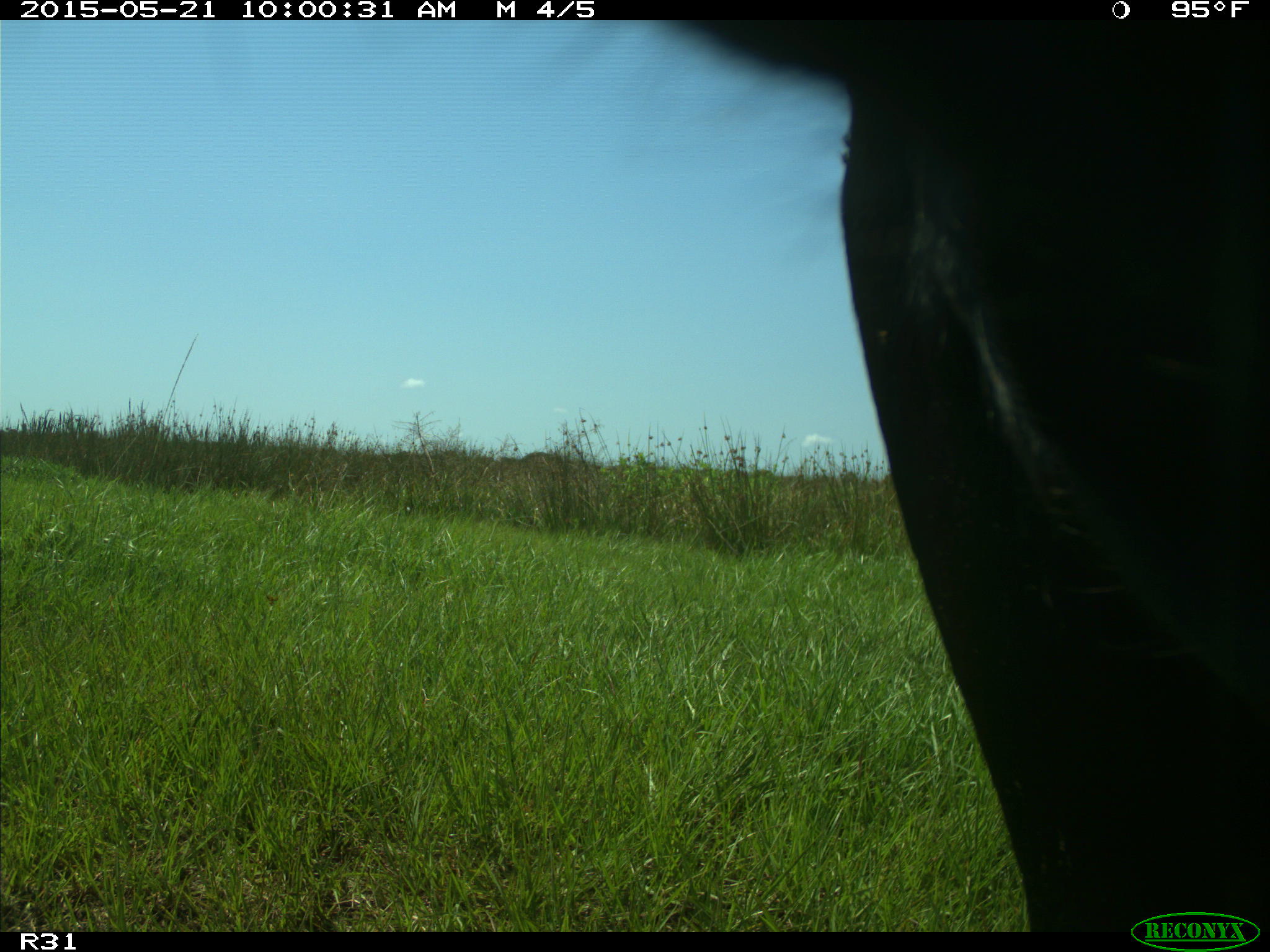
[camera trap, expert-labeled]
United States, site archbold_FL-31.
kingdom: Animalia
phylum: Chordata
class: Mammalia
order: Artiodactyla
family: Bovidae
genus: Bos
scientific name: Bos taurus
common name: domestic cow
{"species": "Bos taurus (domestic cow)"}